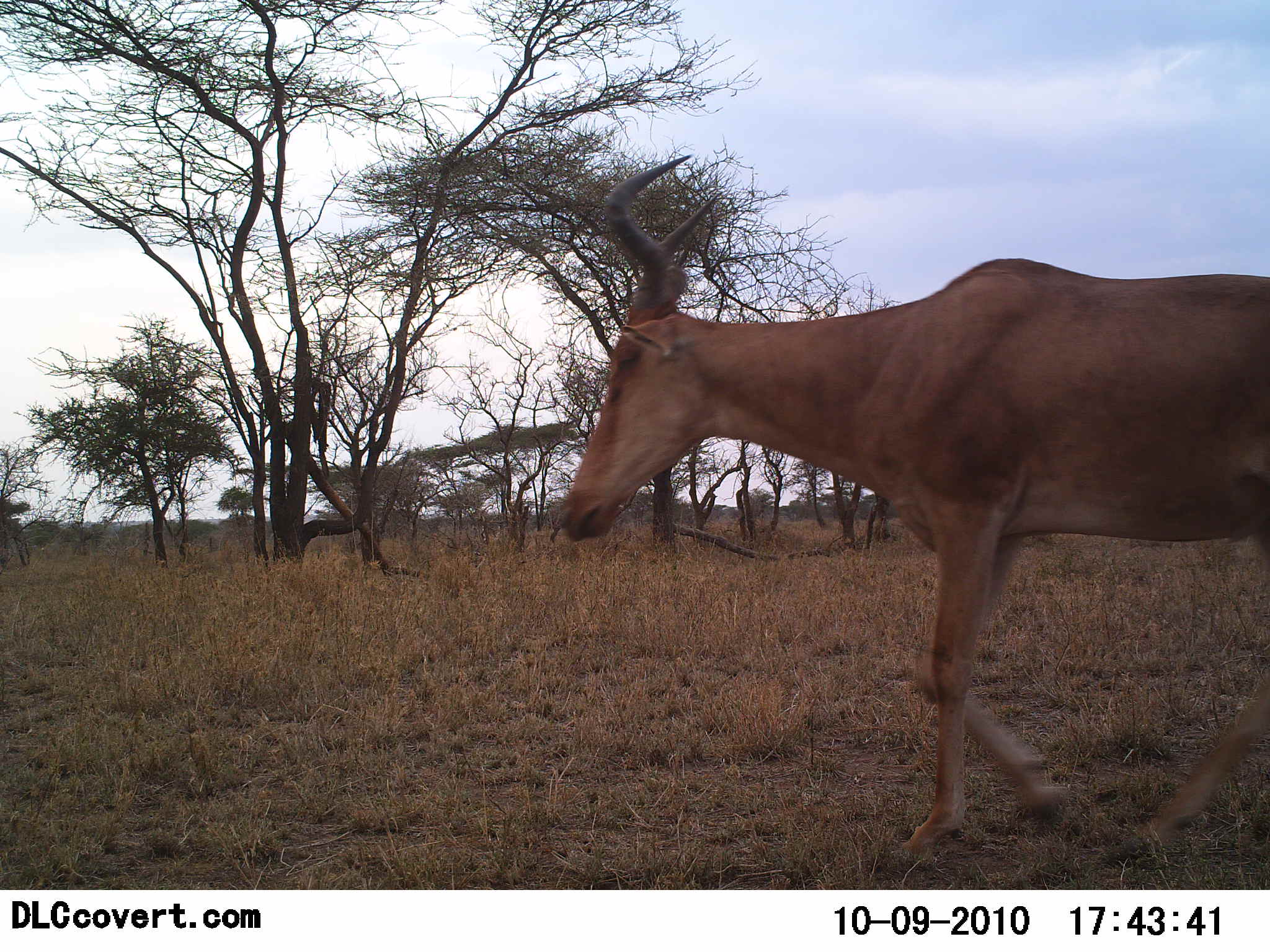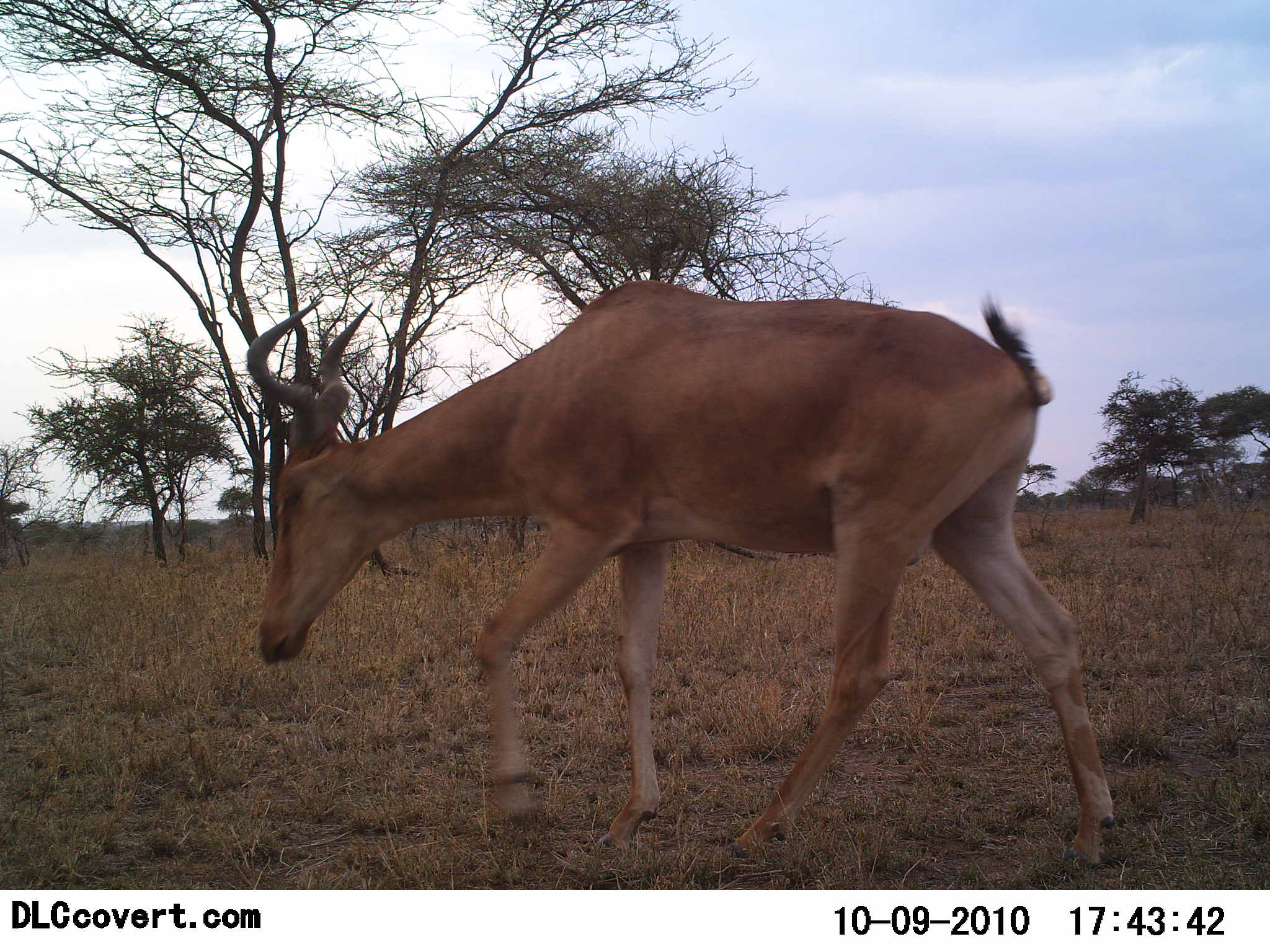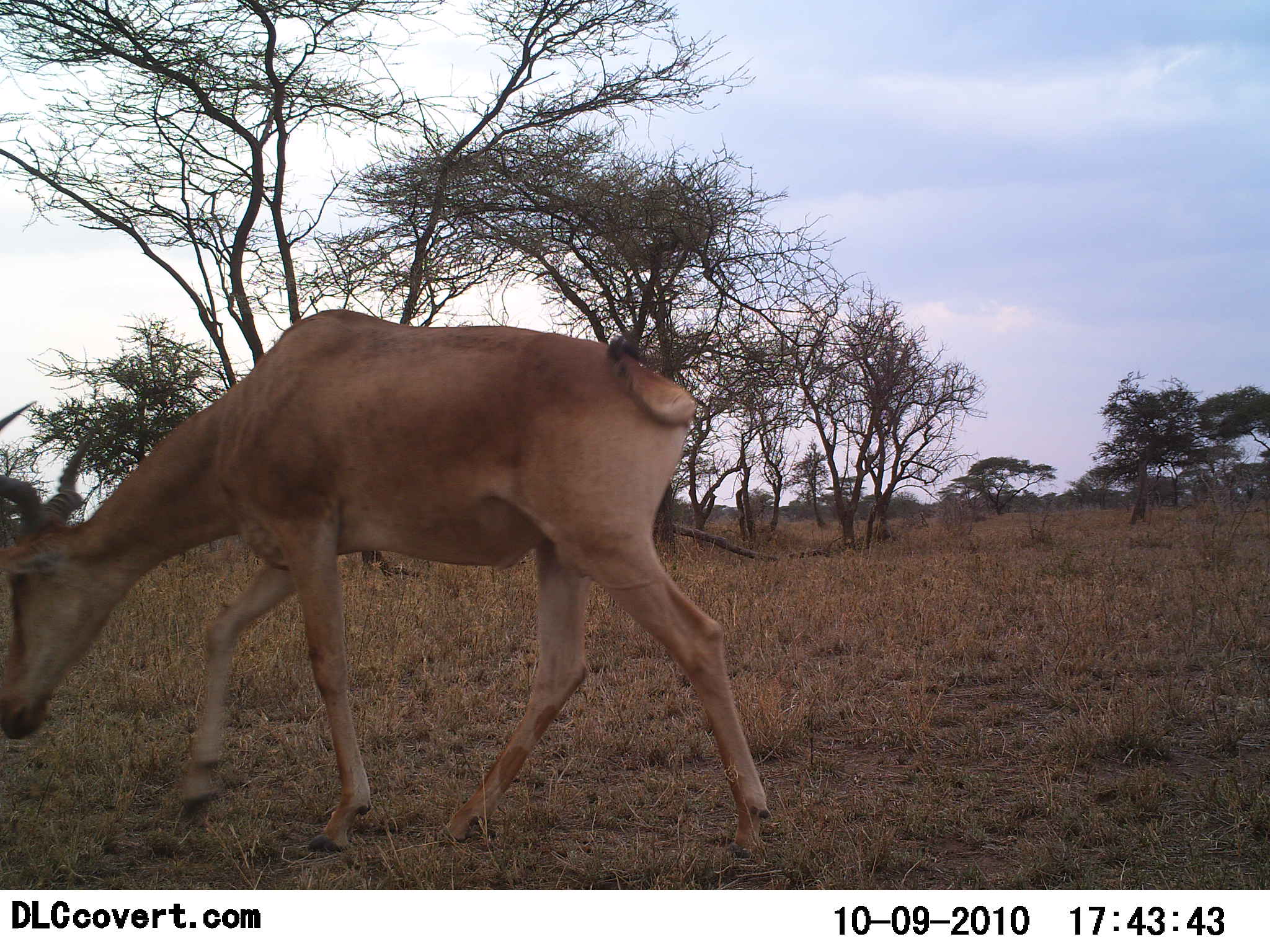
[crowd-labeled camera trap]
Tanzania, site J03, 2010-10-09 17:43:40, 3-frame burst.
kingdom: Animalia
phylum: Chordata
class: Mammalia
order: Artiodactyla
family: Bovidae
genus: Alcelaphus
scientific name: Alcelaphus buselaphus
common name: hartebeest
Hartebeest (Alcelaphus buselaphus), count 1. Behavior (volunteer vote fractions): standing 7%, resting 0%, moving 100%, interacting 0%. Young present (vote fraction): 0%. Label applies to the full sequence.